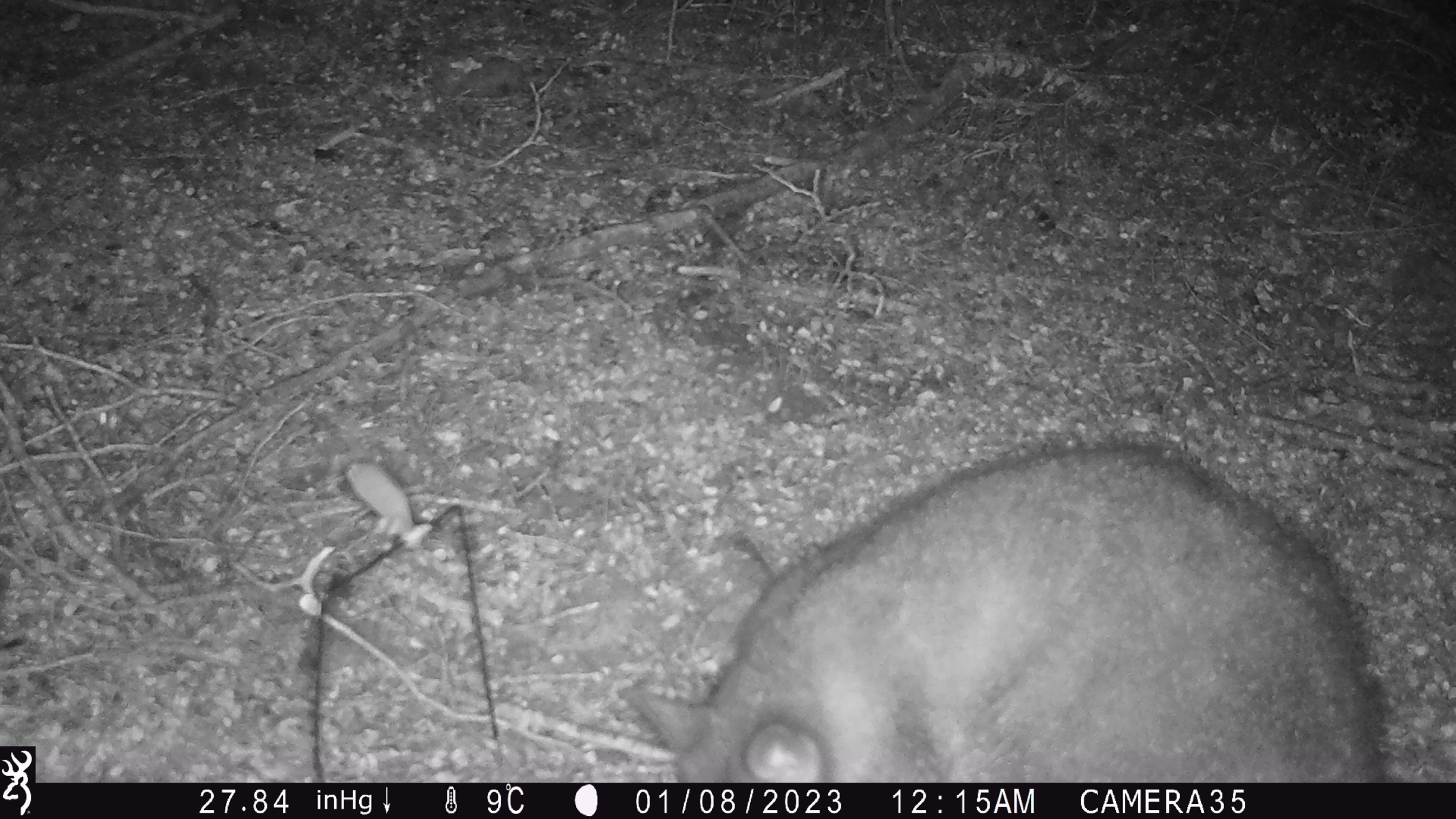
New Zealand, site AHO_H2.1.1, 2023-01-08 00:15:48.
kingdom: Animalia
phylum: Chordata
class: Mammalia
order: Diprotodontia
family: Phalangeridae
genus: Trichosurus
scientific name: Trichosurus vulpecula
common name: common brushtail possum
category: possum